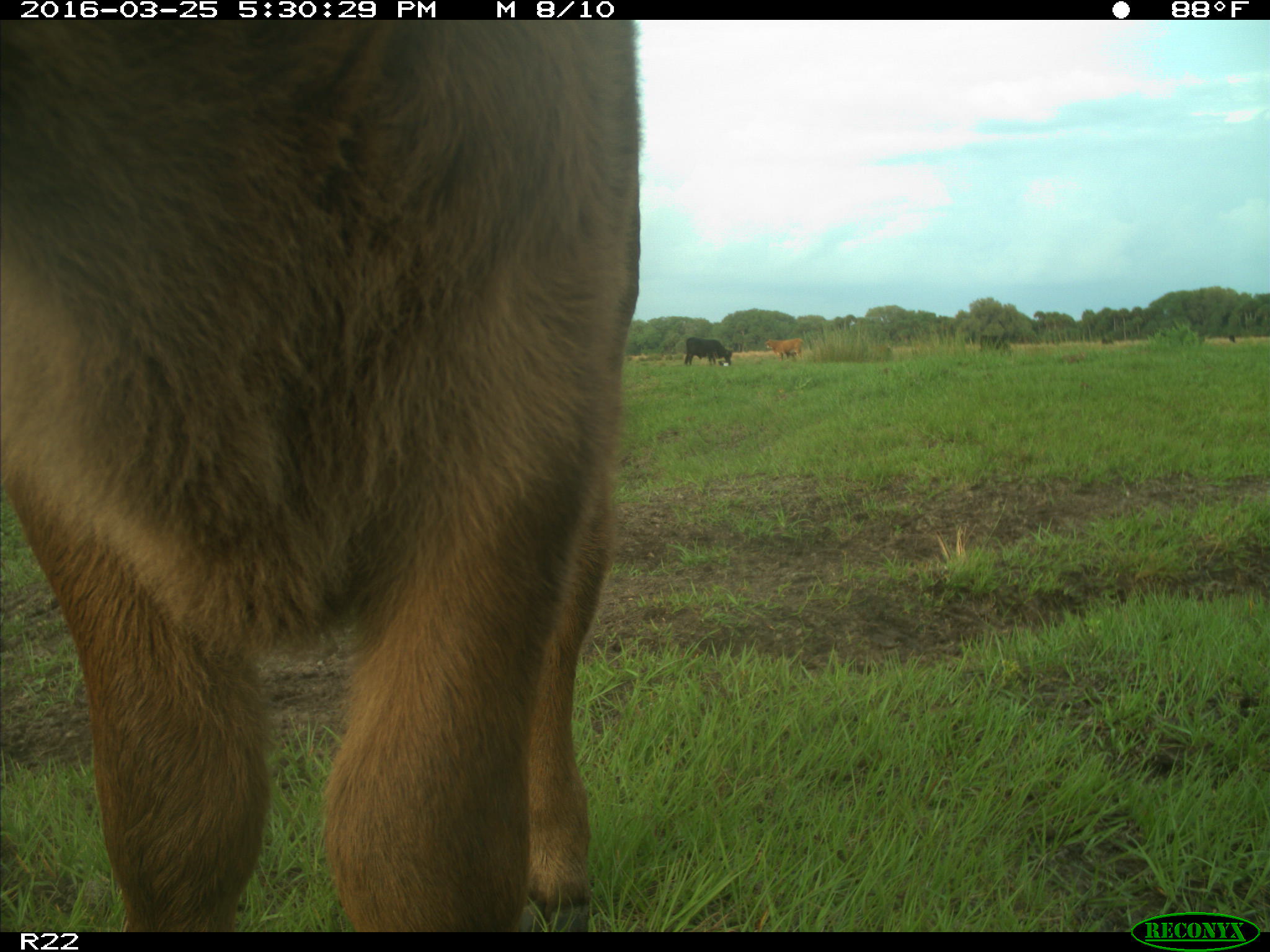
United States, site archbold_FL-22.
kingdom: Animalia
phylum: Chordata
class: Mammalia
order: Artiodactyla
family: Bovidae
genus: Bos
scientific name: Bos taurus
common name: domestic cow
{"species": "Bos taurus (domestic cow)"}